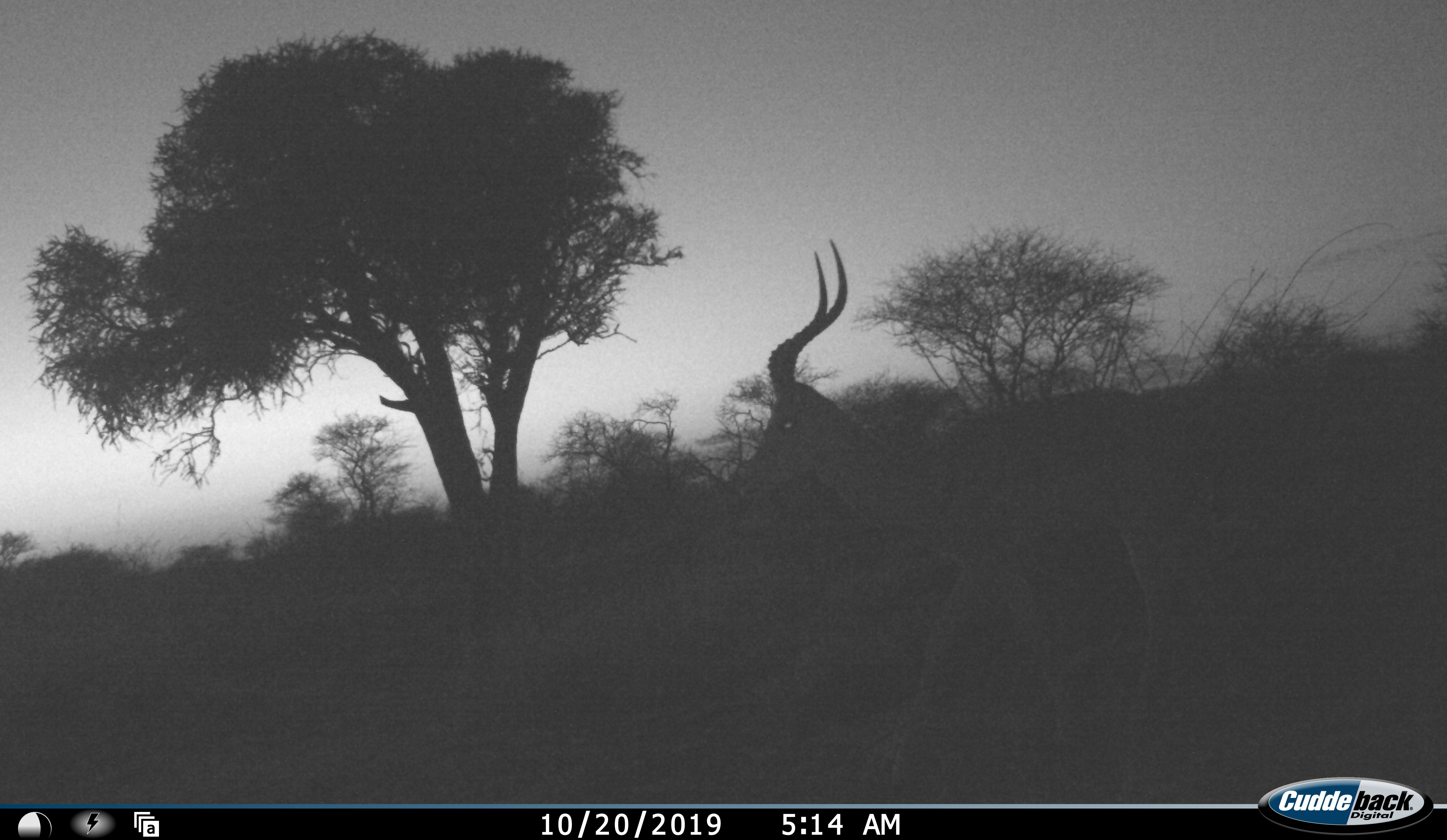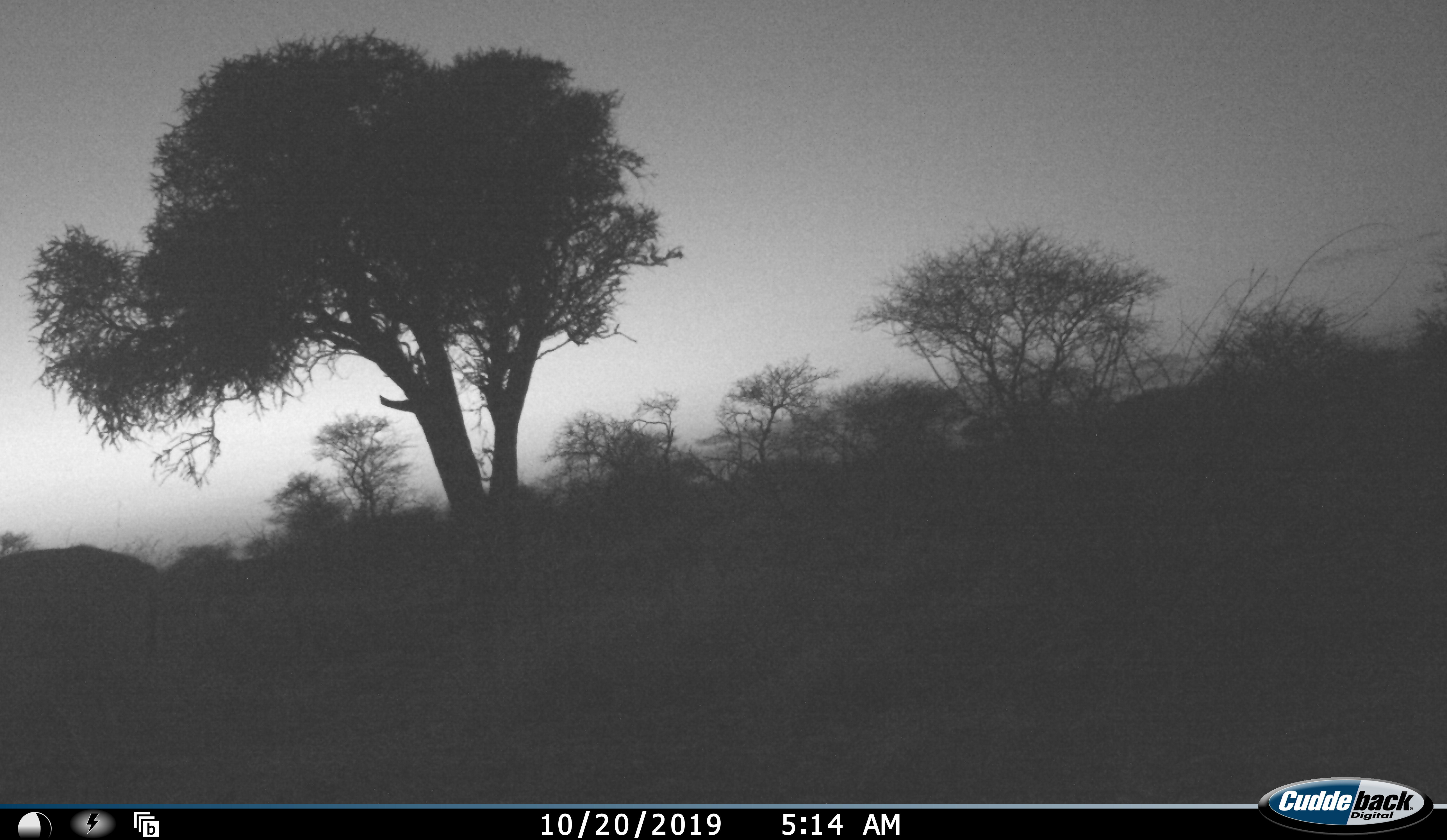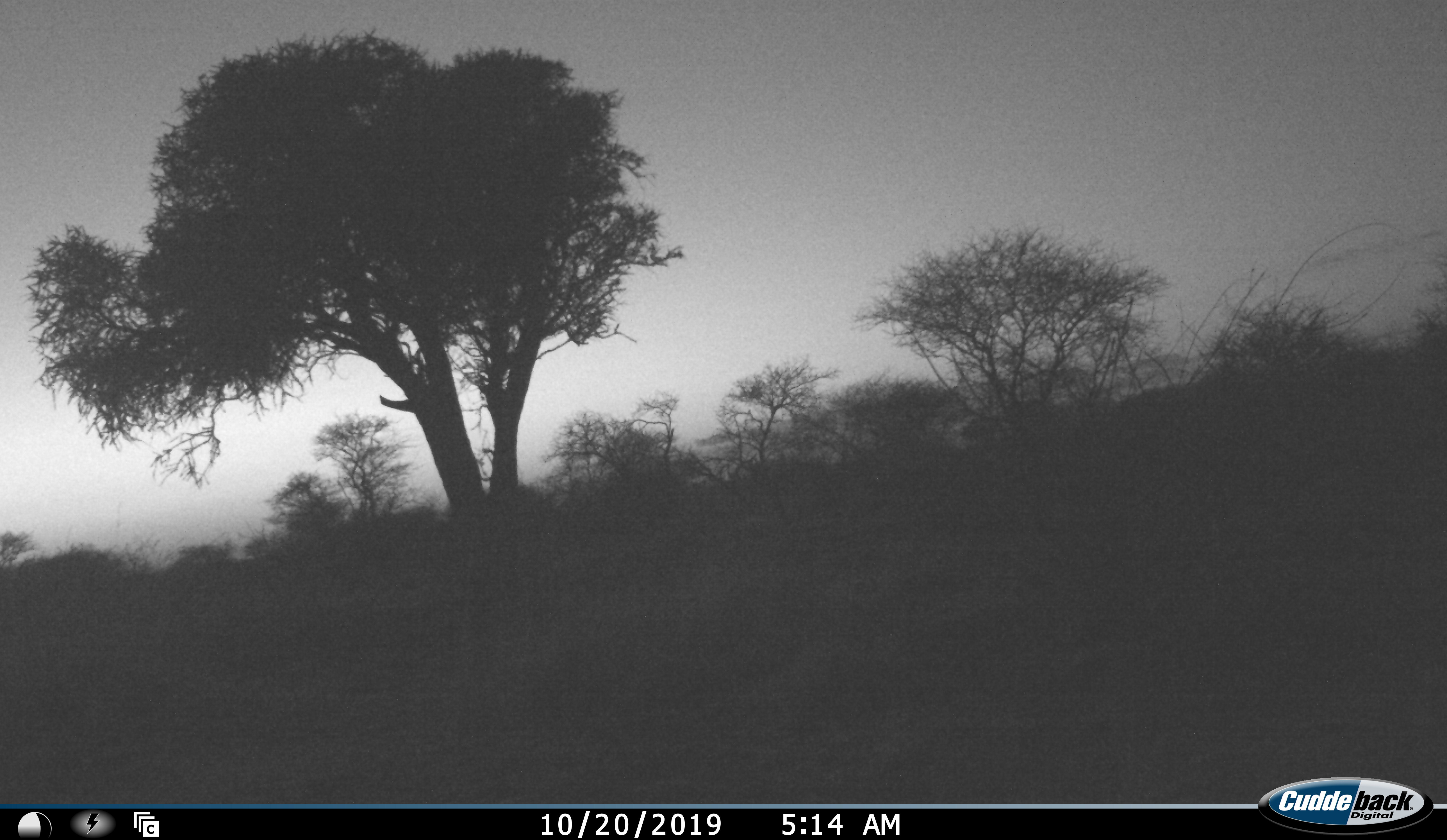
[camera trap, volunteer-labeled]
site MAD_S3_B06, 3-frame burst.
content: unidentified animal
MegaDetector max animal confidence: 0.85